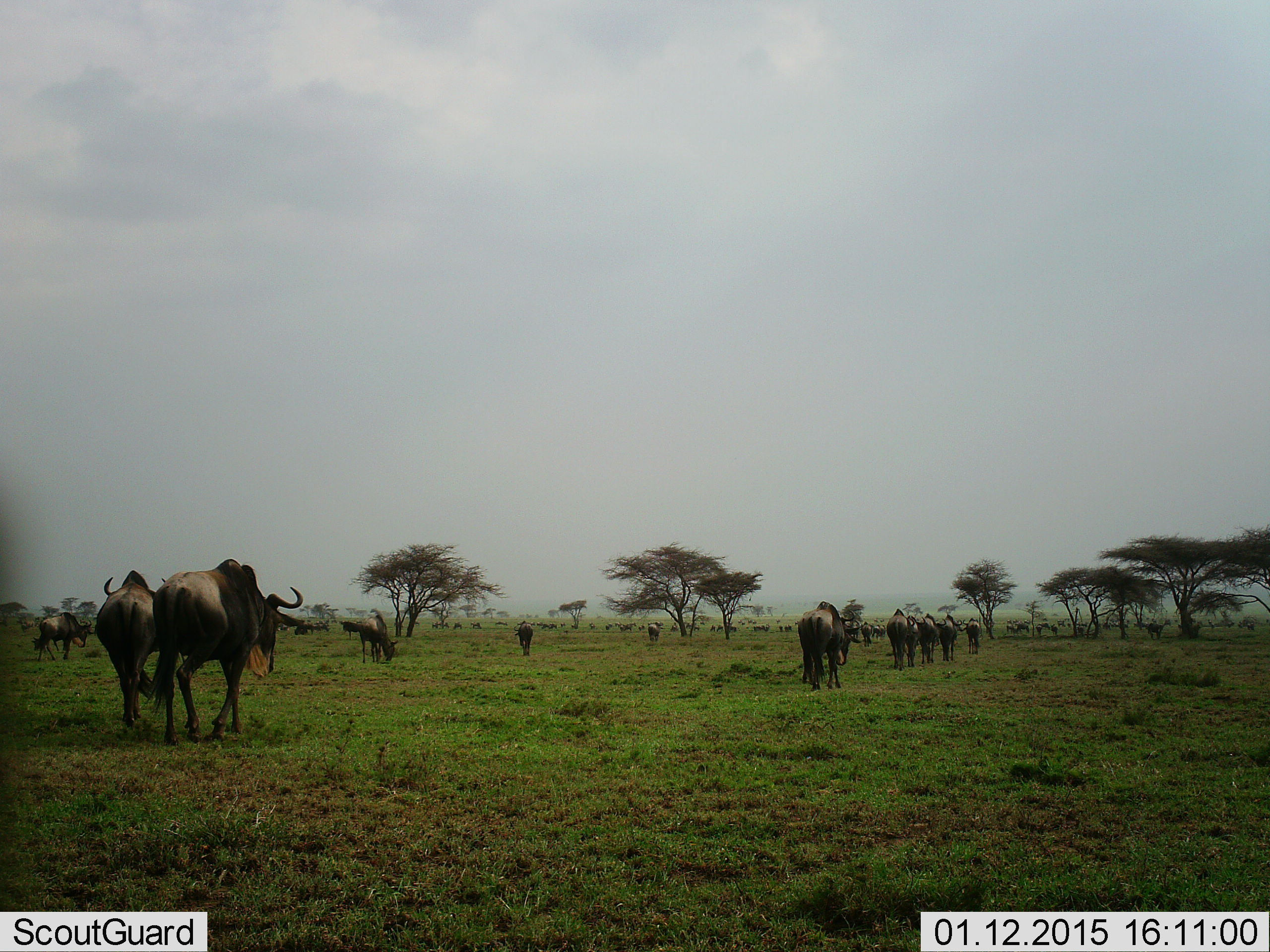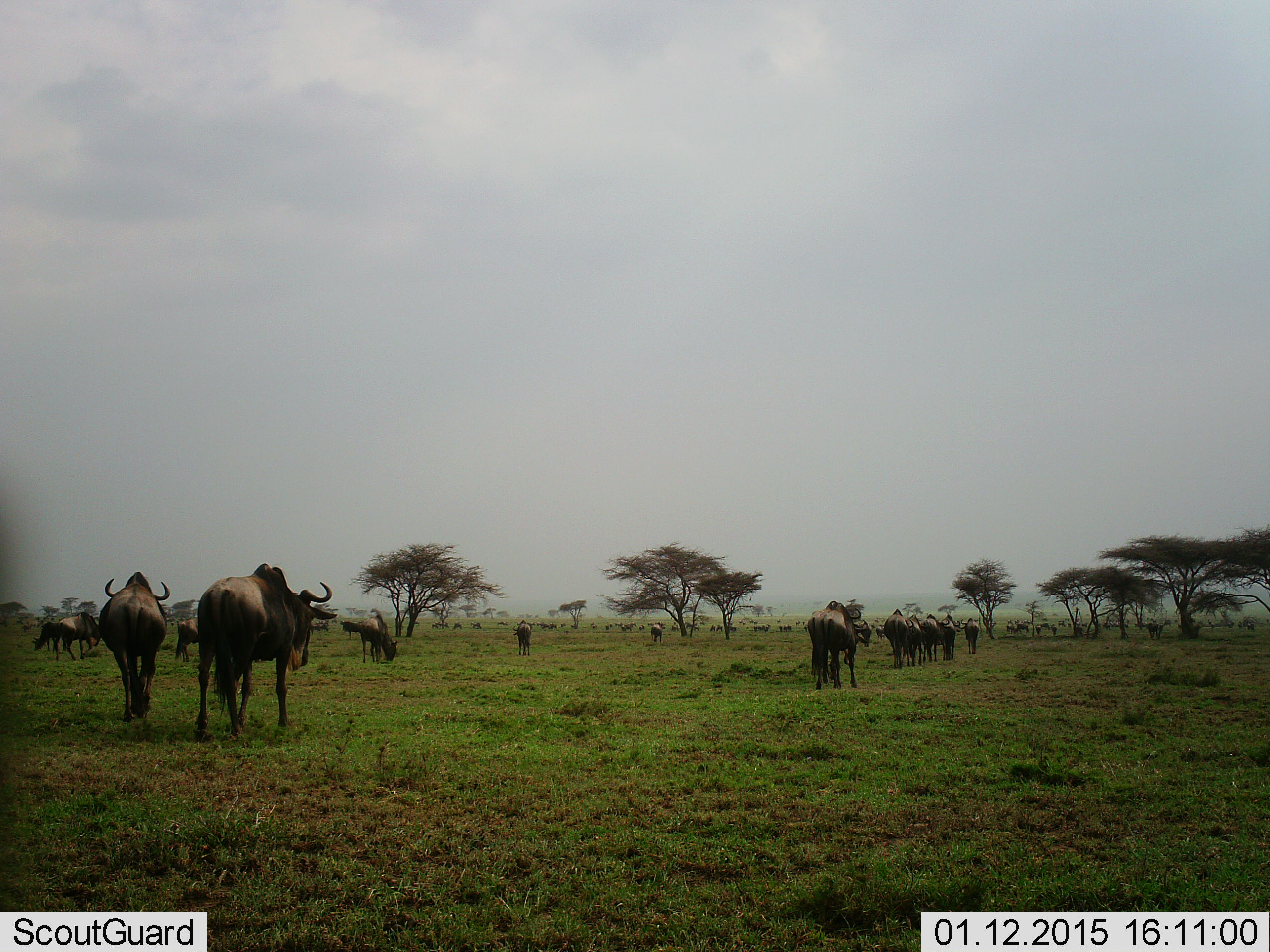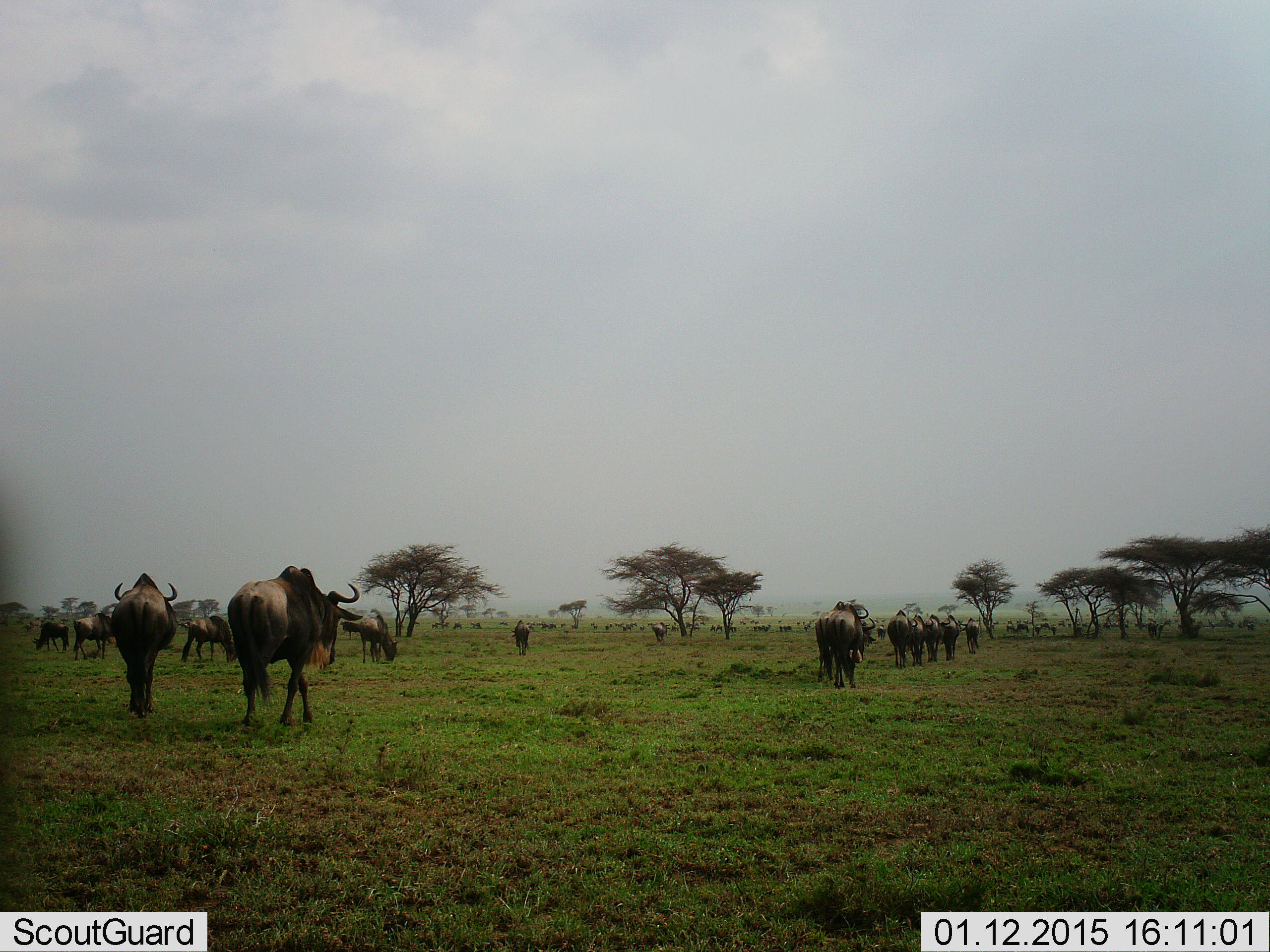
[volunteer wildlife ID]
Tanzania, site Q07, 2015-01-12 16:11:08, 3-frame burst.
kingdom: Animalia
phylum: Chordata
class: Mammalia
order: Artiodactyla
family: Bovidae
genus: Connochaetes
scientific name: Connochaetes taurinus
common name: blue wildebeest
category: wildebeest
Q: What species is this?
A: Wildebeest (blue wildebeest) (Connochaetes taurinus).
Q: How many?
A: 11-50.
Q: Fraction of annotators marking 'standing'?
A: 40%.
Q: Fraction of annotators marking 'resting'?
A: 10%.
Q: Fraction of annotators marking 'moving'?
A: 100%.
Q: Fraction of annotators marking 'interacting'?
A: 10%.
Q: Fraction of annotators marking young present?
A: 10%.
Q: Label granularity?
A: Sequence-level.